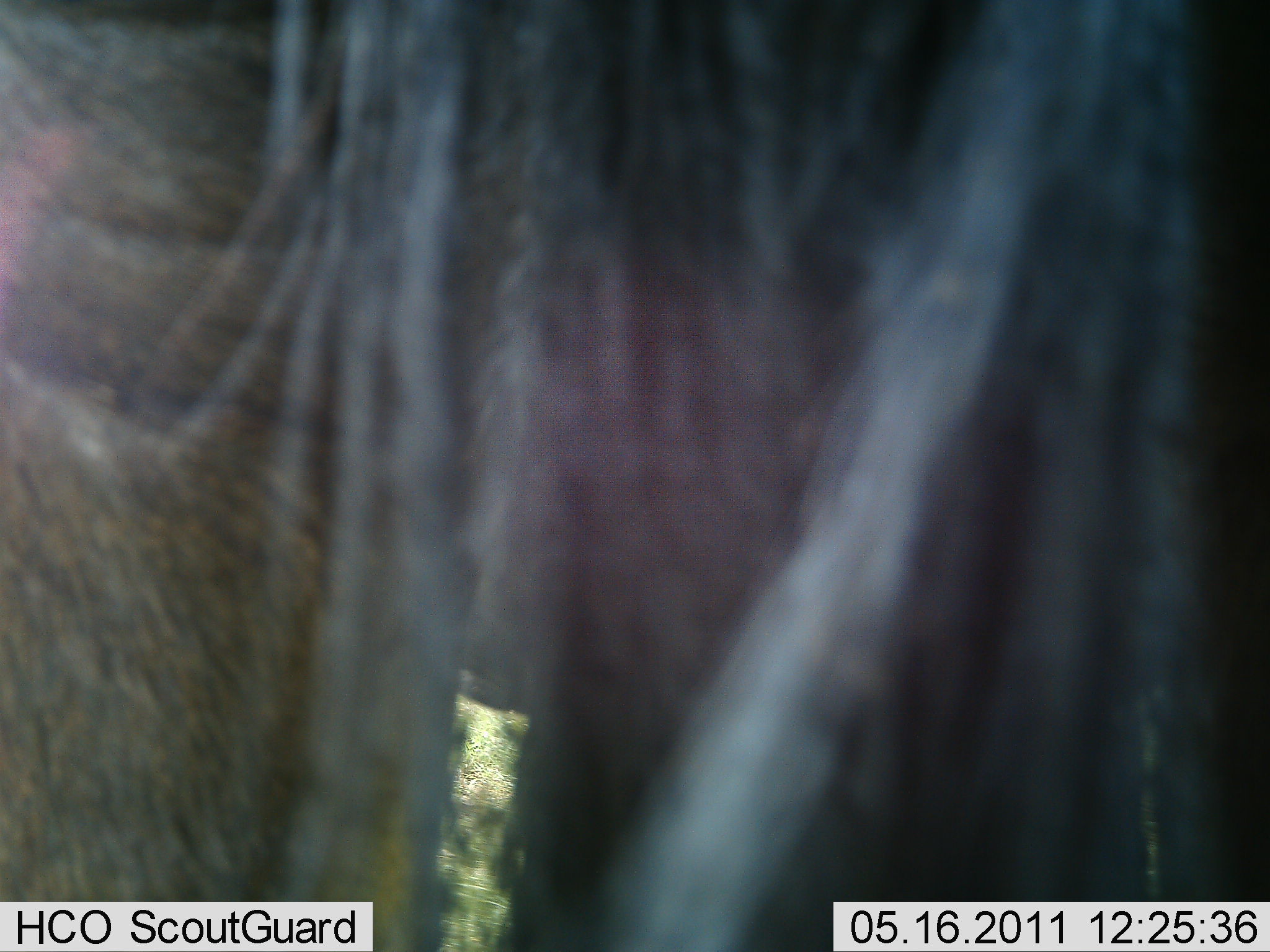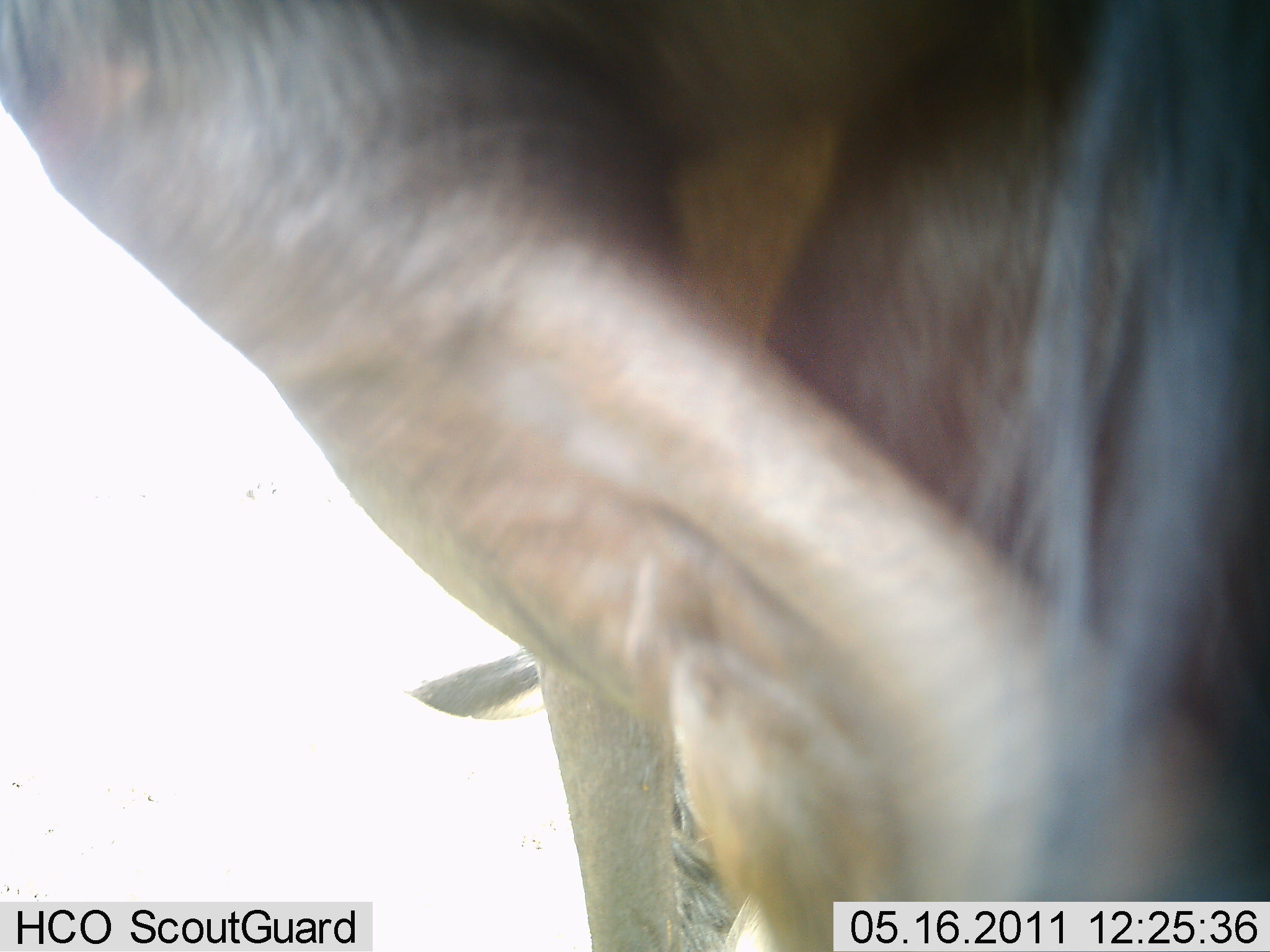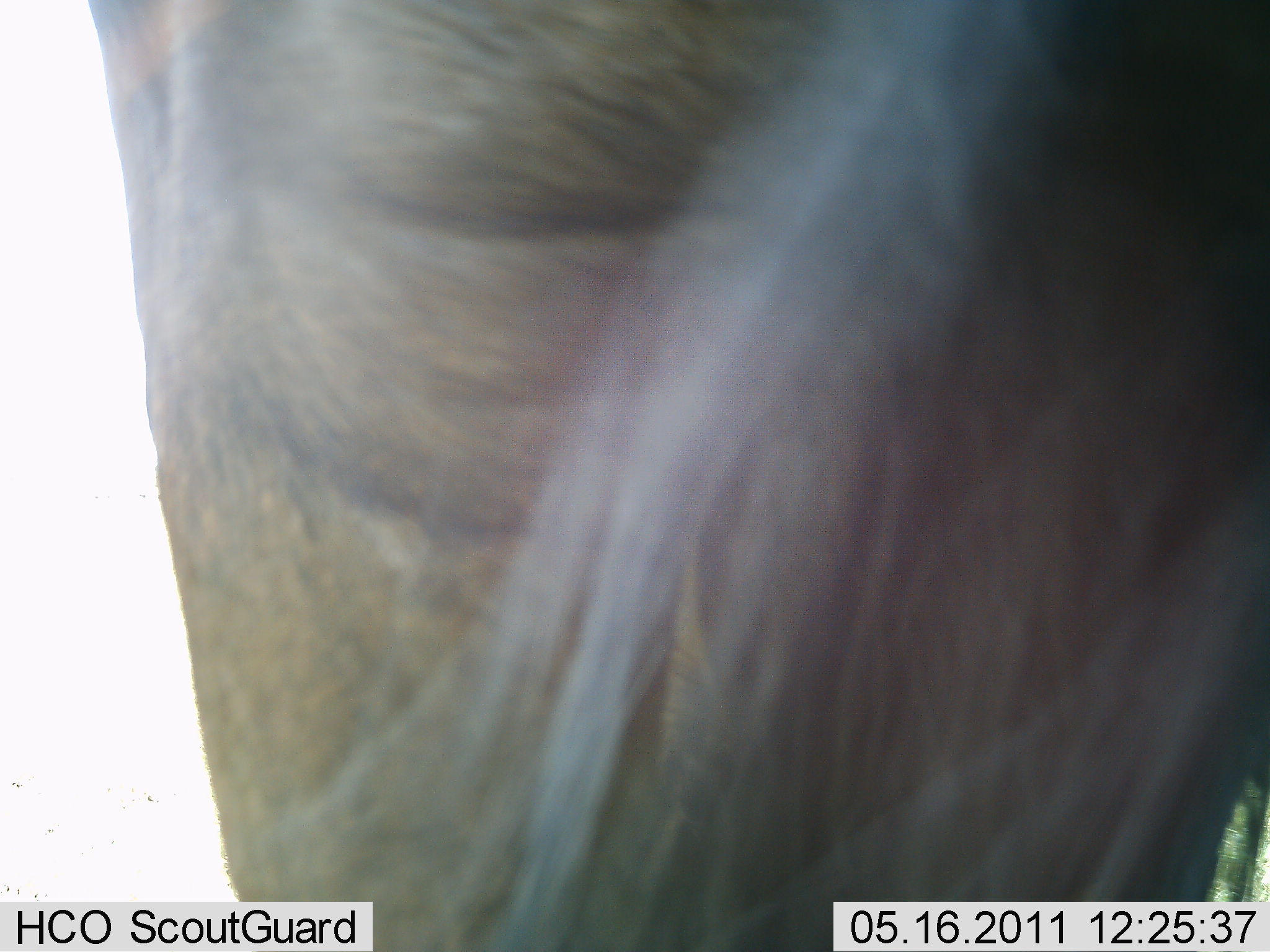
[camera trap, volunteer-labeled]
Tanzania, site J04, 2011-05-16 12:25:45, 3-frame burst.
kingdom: Animalia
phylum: Chordata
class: Mammalia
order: Artiodactyla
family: Bovidae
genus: Connochaetes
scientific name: Connochaetes taurinus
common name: blue wildebeest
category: wildebeest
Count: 1.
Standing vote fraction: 70%.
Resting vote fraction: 0%.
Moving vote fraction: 30%.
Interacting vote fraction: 0%.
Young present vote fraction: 0%.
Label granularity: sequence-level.